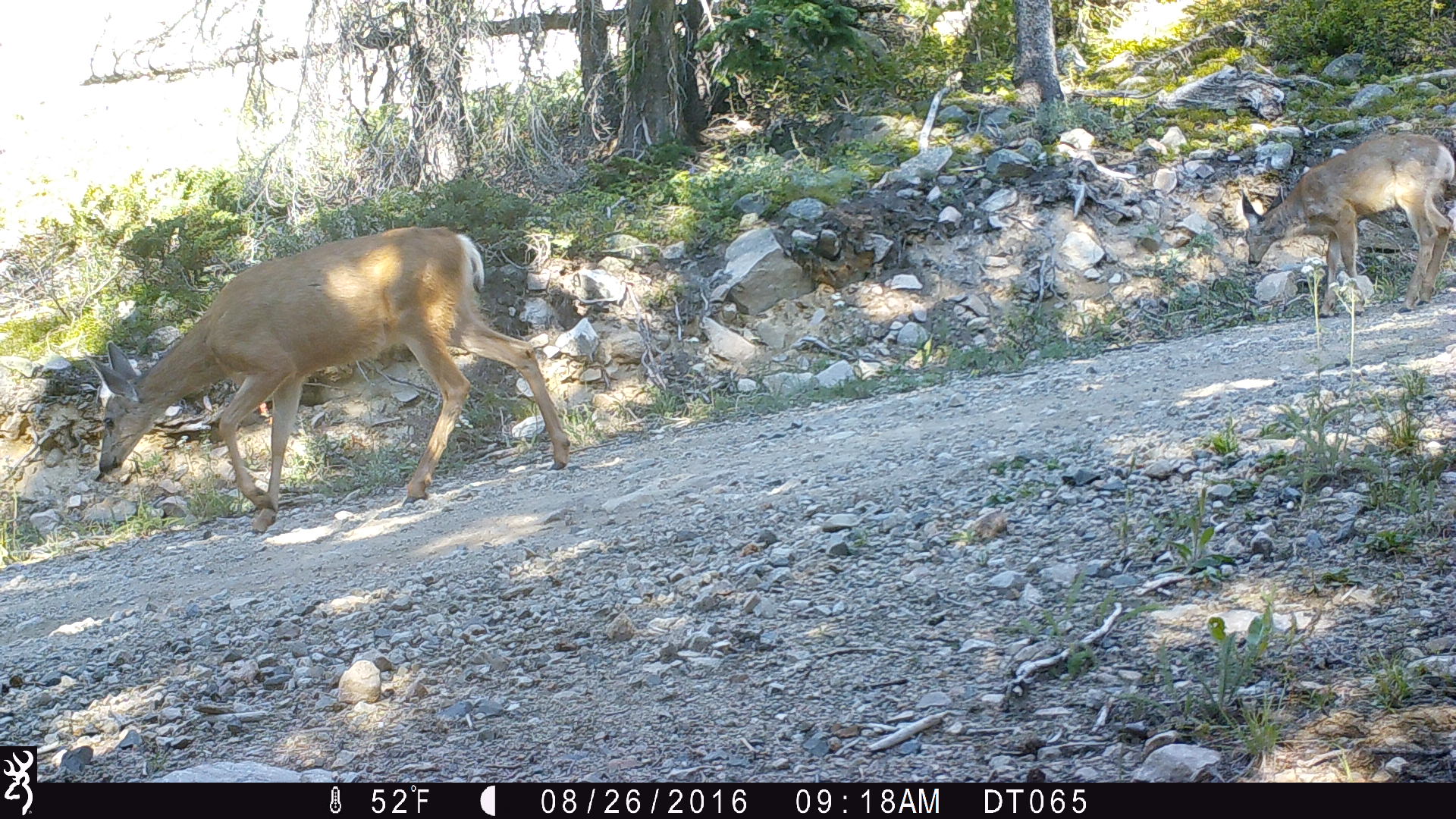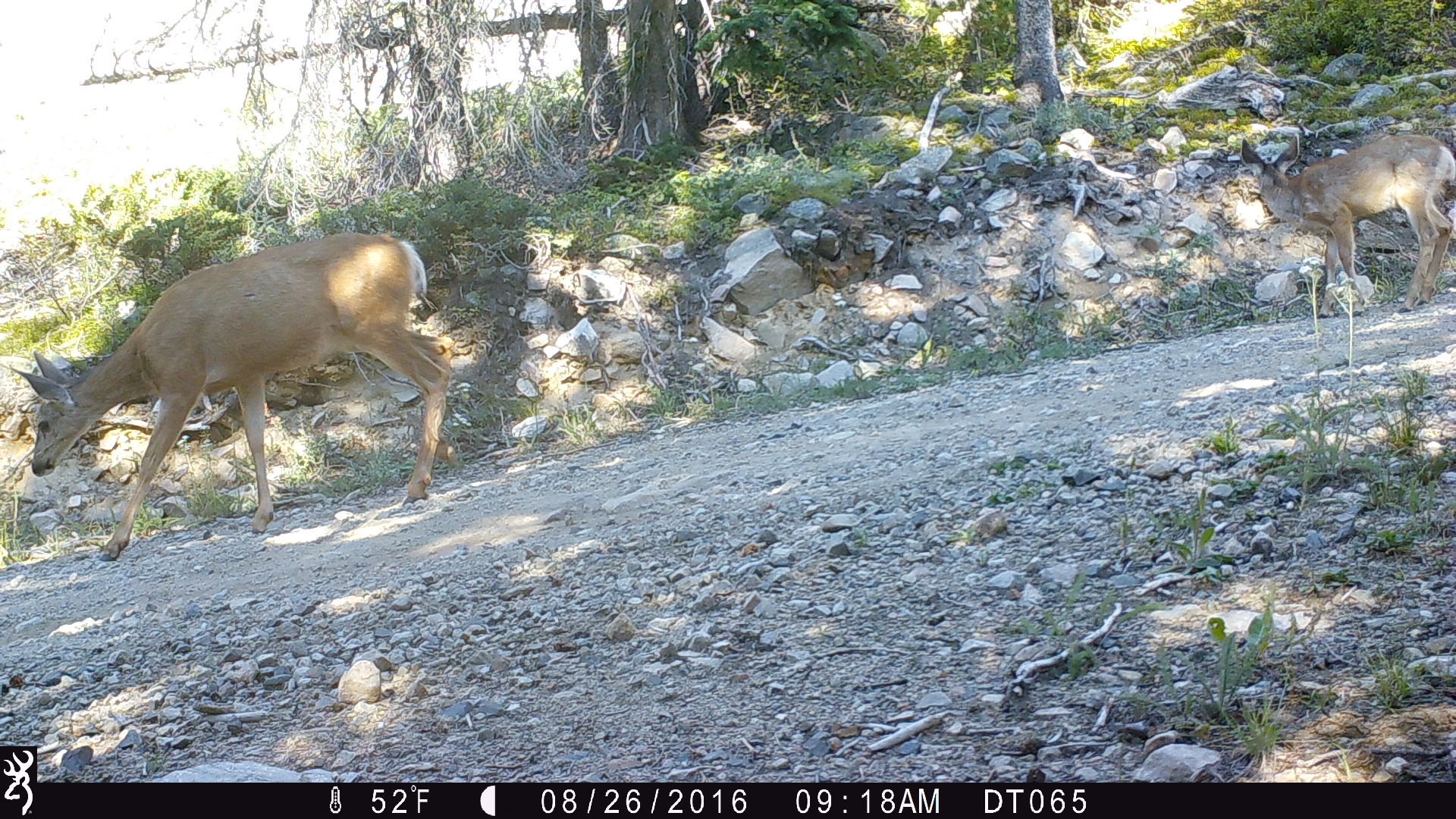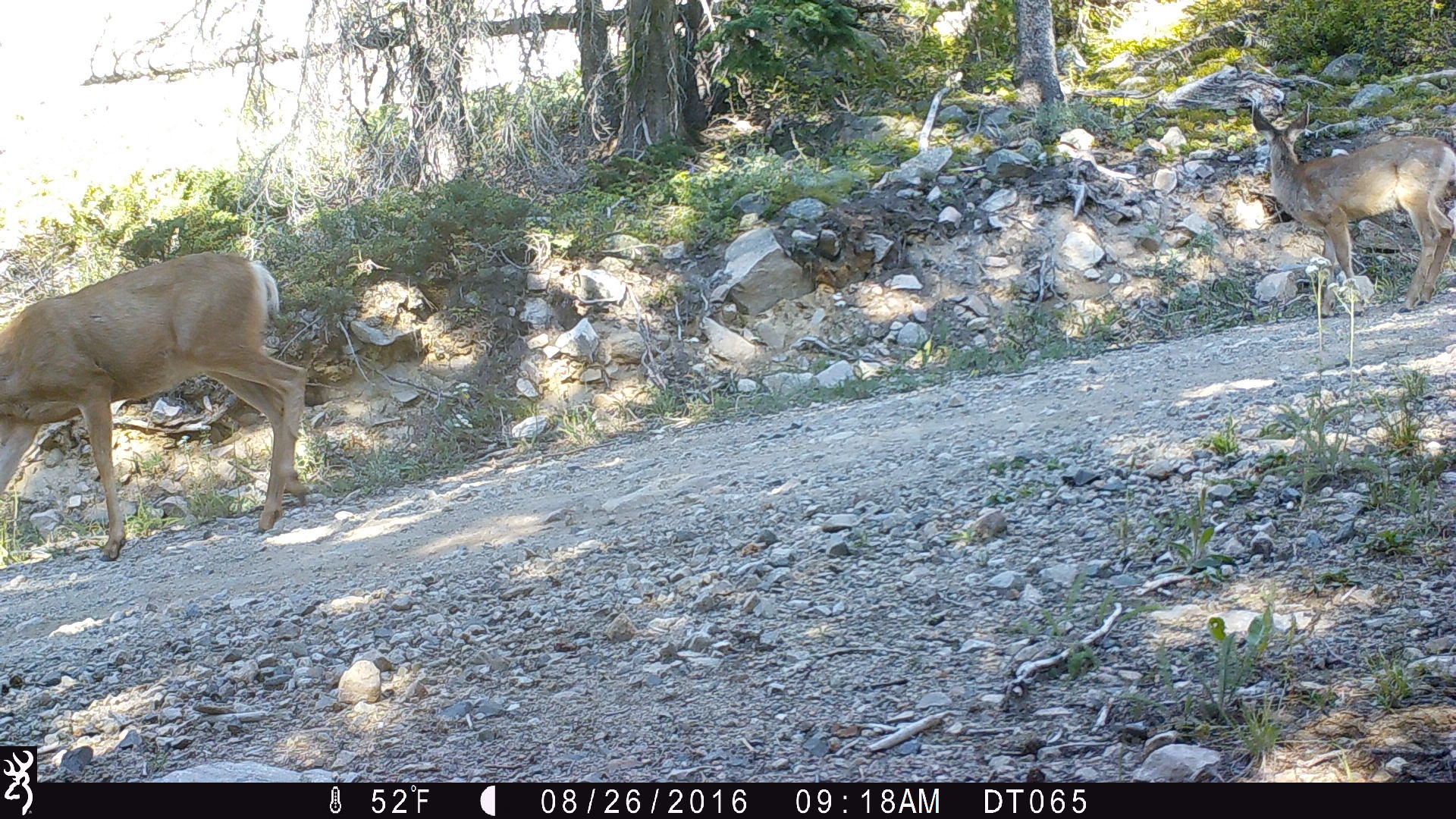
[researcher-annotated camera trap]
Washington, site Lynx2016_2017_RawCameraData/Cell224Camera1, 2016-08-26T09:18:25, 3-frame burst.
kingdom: Animalia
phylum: Chordata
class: Mammalia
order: Artiodactyla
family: Cervidae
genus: Odocoileus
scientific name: Odocoileus hemionus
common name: mule deer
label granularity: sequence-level